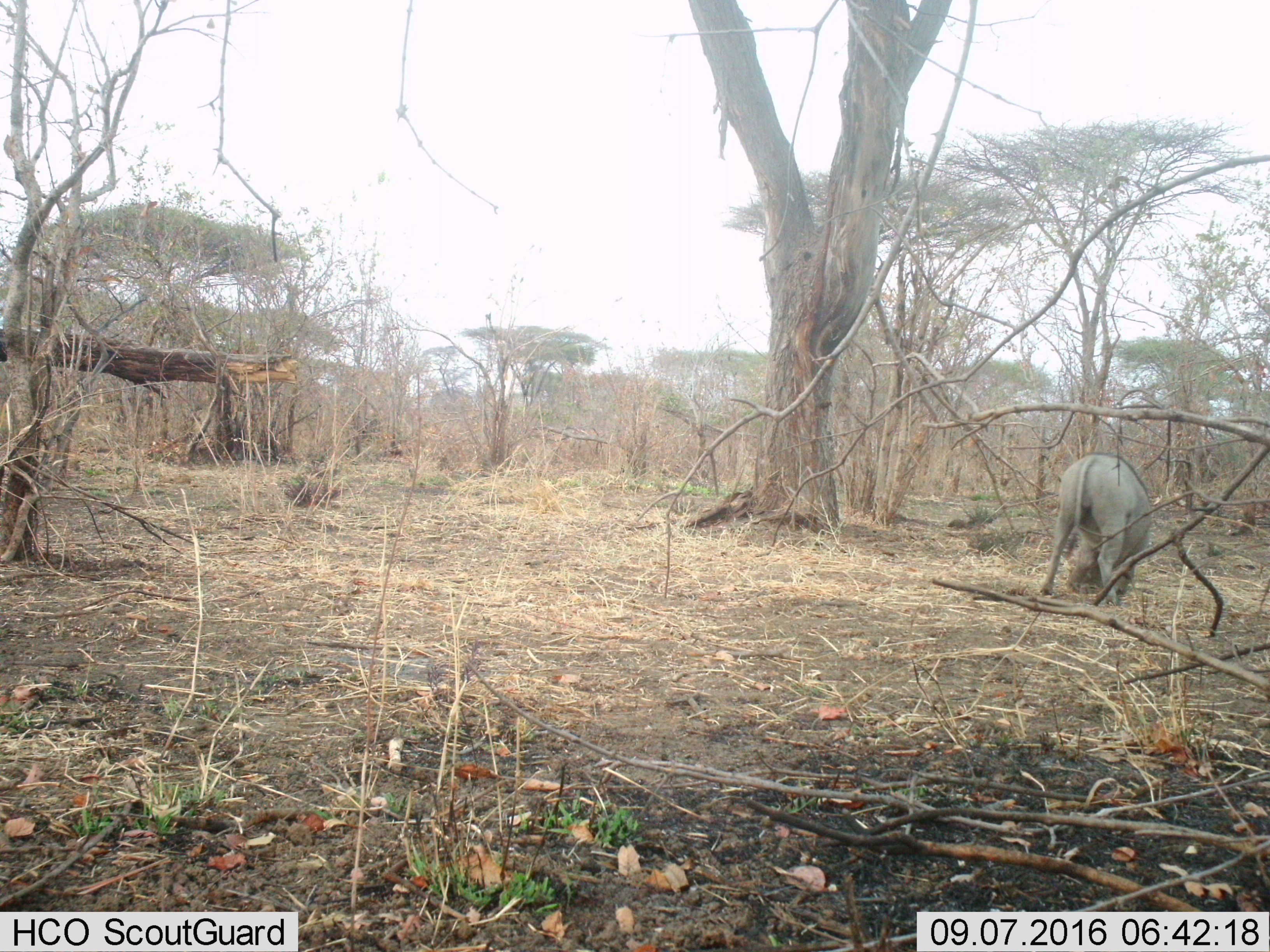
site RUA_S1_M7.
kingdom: Animalia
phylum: Chordata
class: Mammalia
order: Artiodactyla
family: Suidae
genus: Phacochoerus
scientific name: Phacochoerus africanus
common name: warthog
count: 1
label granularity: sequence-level